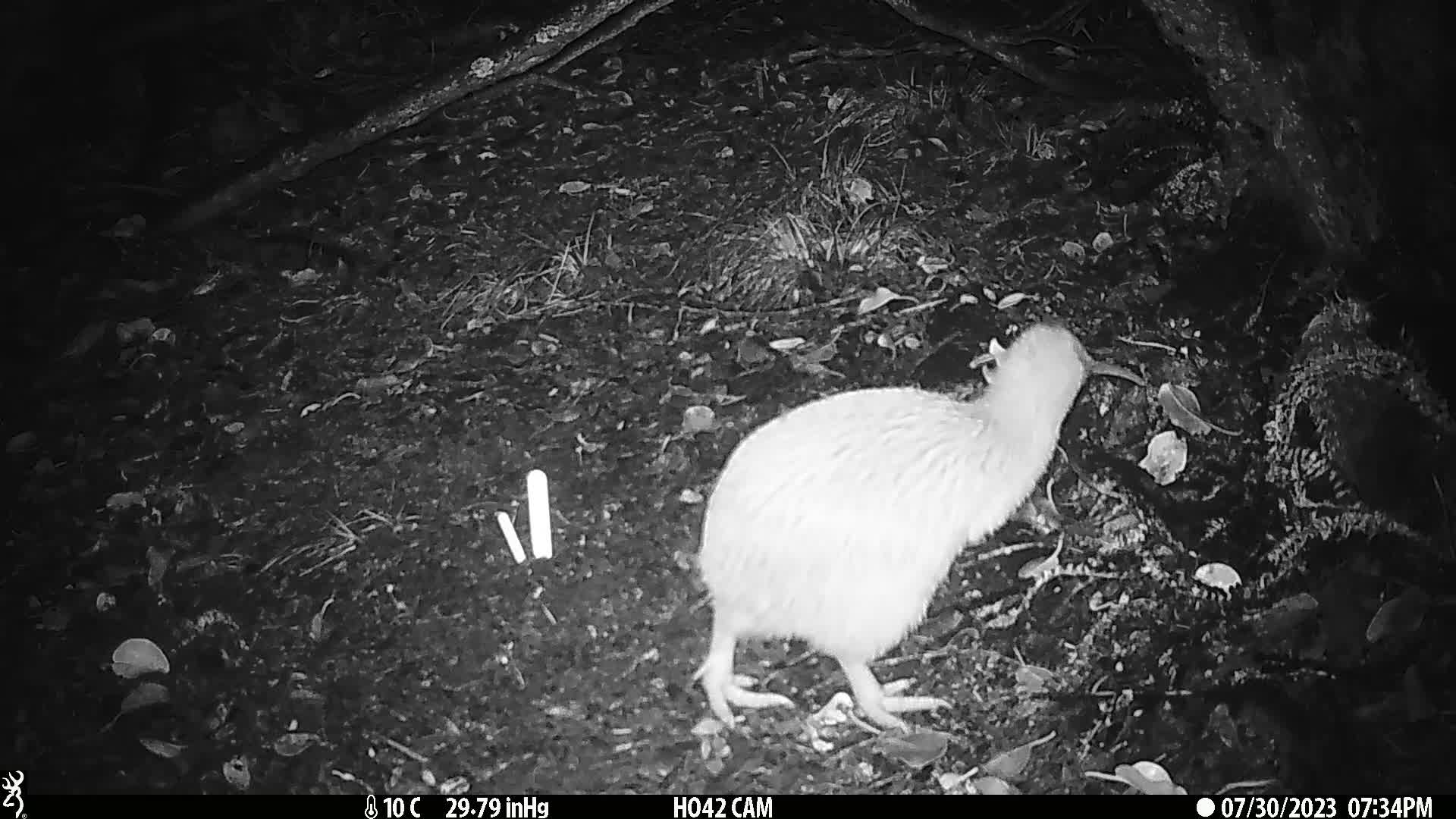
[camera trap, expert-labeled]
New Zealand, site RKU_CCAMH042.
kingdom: Animalia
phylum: Chordata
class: Aves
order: Apterygiformes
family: Apterygidae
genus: Apteryx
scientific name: Apteryx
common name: kiwi